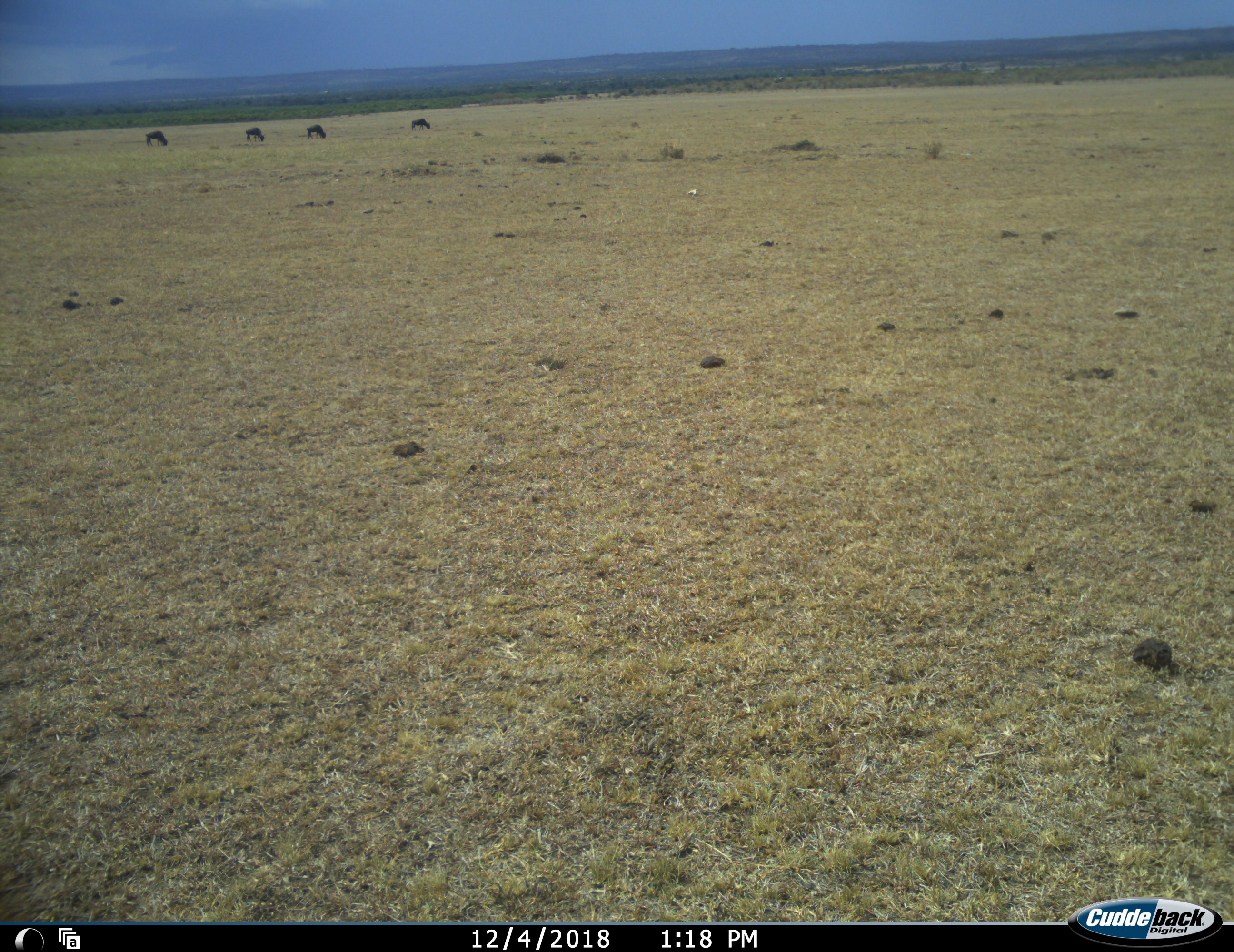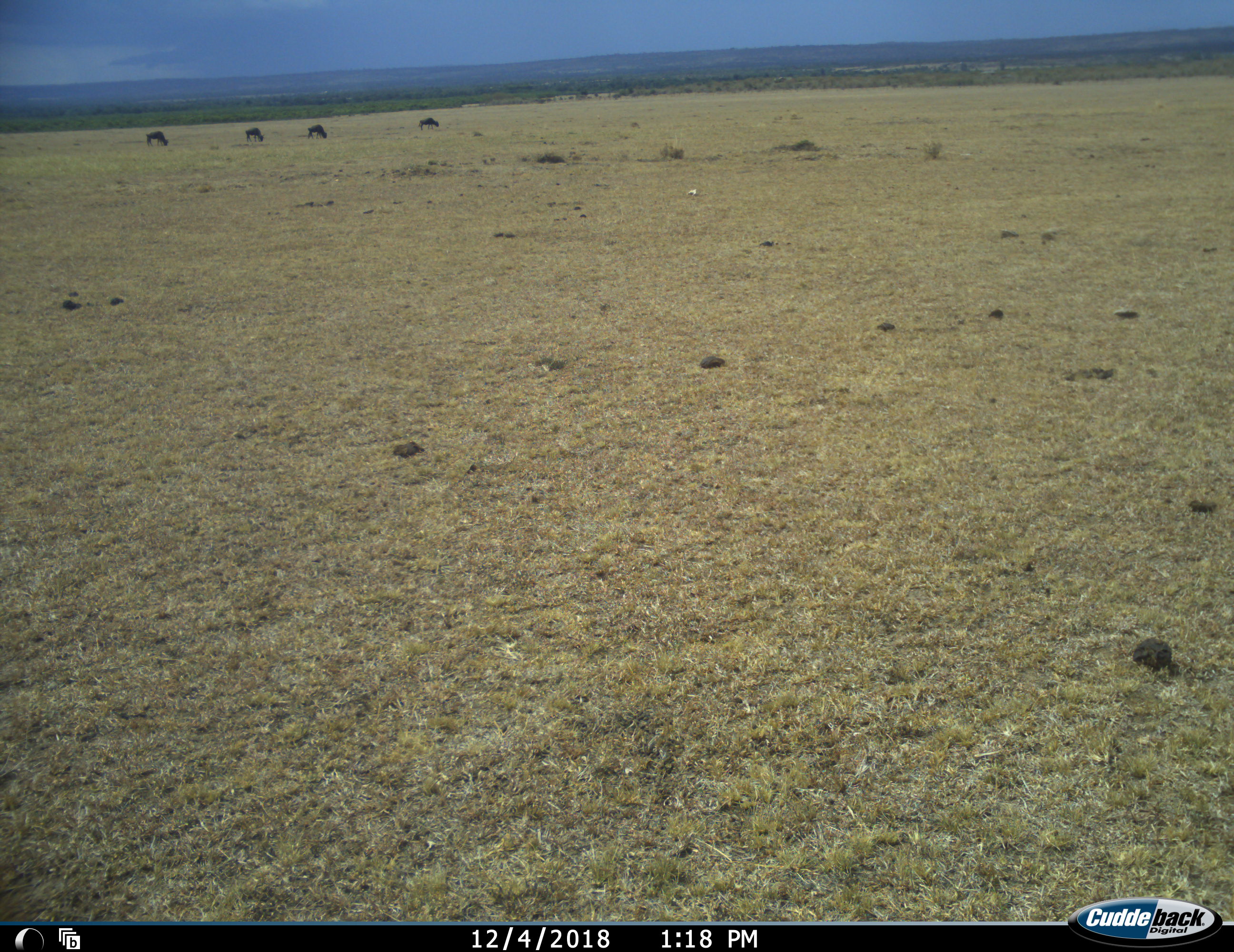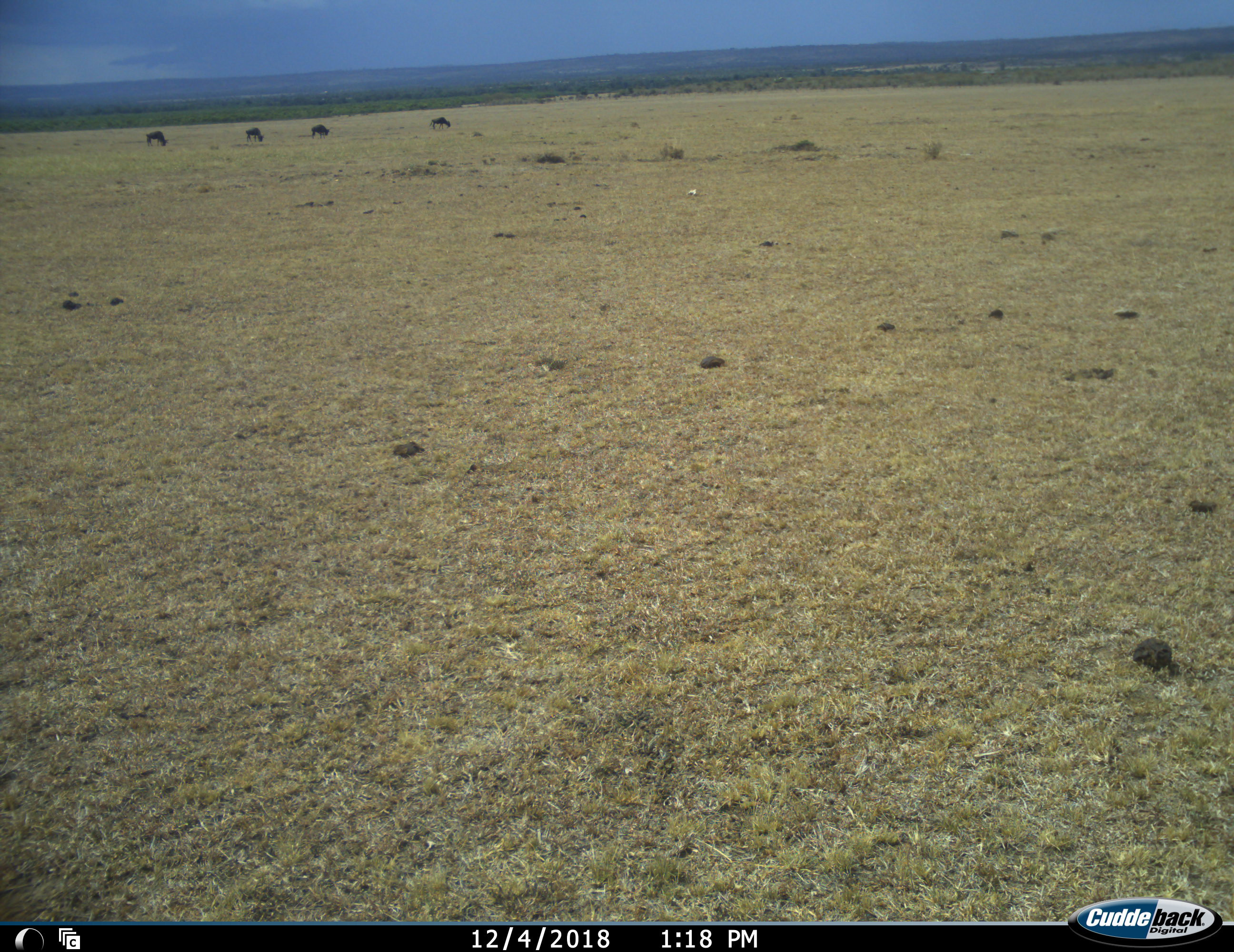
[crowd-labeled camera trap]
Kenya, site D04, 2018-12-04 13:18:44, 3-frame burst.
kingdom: Animalia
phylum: Chordata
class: Mammalia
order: Artiodactyla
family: Bovidae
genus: Connochaetes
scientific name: Connochaetes taurinus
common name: common wildebeest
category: wildebeest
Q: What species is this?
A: Wildebeest (common wildebeest) (Connochaetes taurinus).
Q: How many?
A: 4.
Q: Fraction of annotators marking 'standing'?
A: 17%.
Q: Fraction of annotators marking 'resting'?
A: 0%.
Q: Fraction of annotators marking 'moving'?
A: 67%.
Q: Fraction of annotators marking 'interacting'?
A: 0%.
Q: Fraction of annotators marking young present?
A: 0%.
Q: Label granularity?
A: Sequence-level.